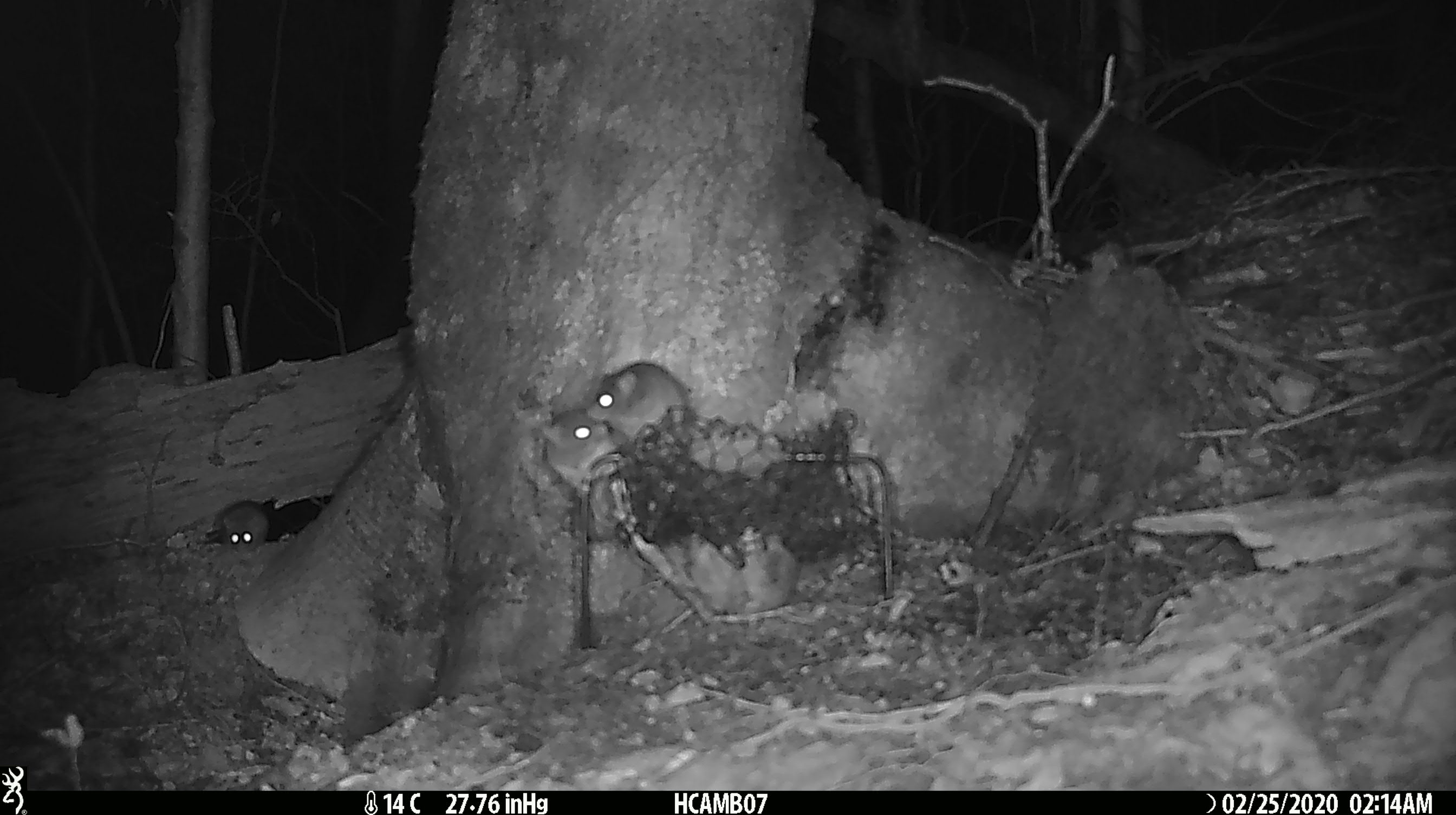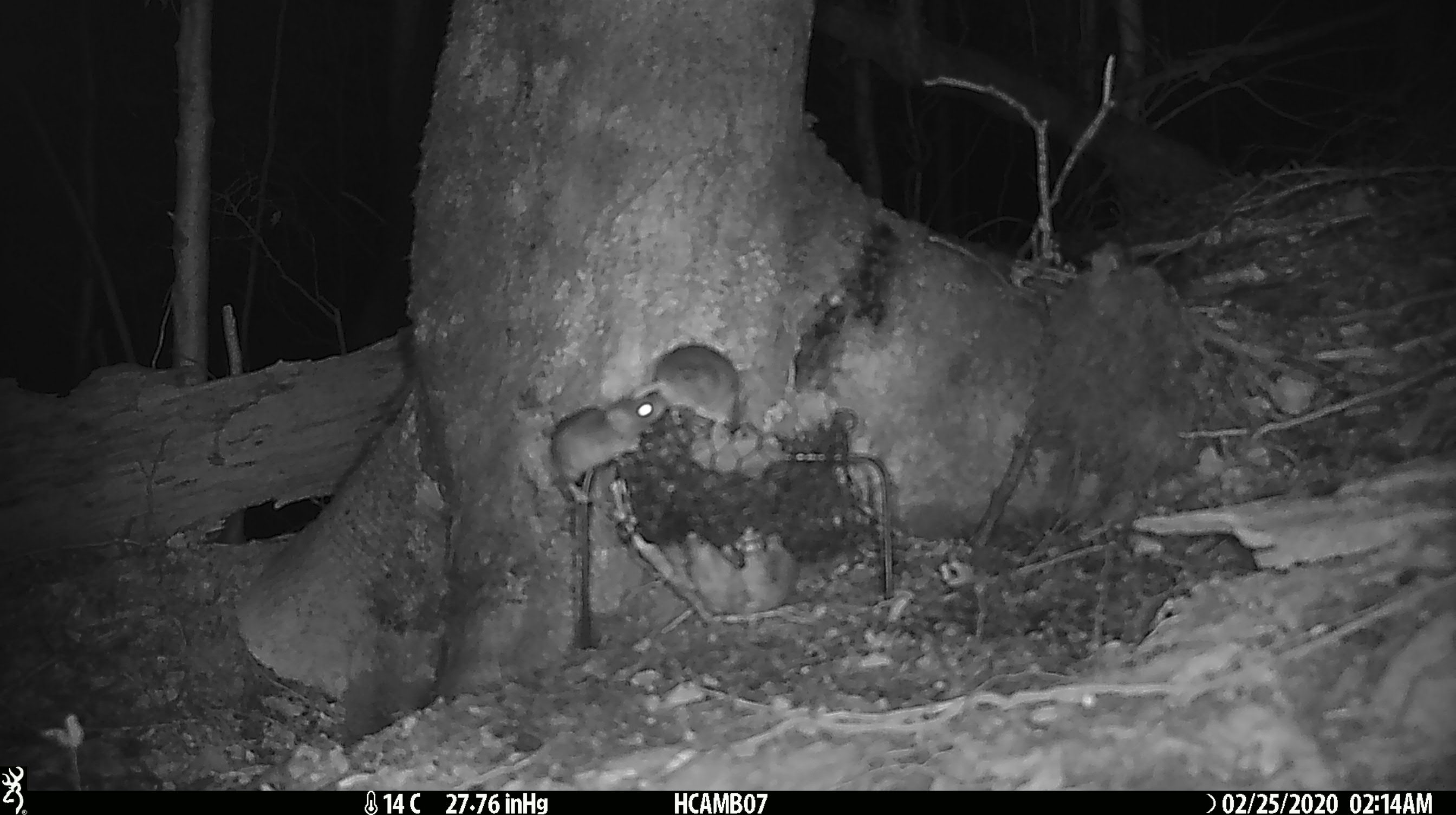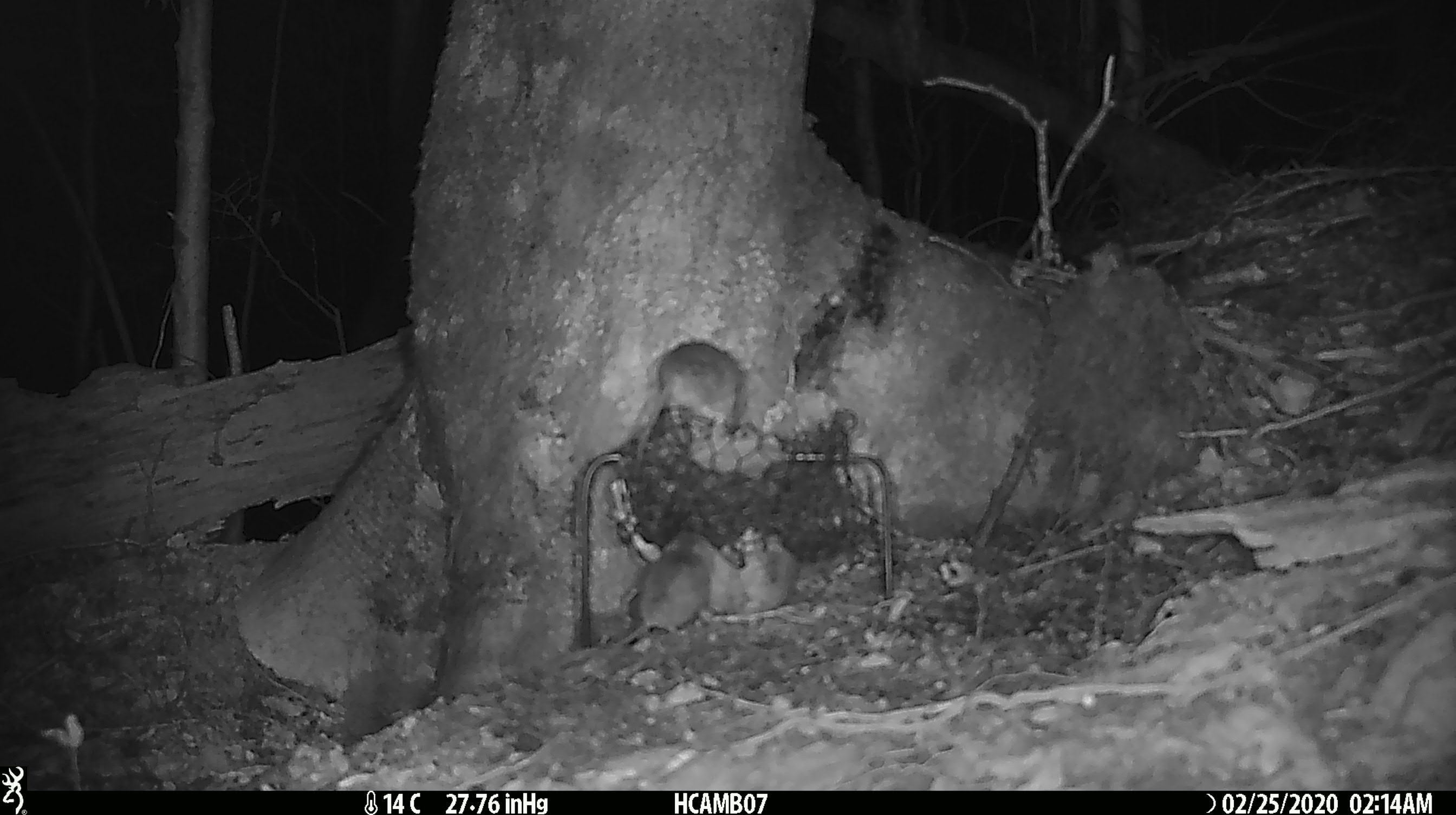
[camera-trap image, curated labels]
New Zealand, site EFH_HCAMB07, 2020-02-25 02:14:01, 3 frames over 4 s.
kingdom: Animalia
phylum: Chordata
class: Mammalia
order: Rodentia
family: Muridae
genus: Mus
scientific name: Mus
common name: mouse